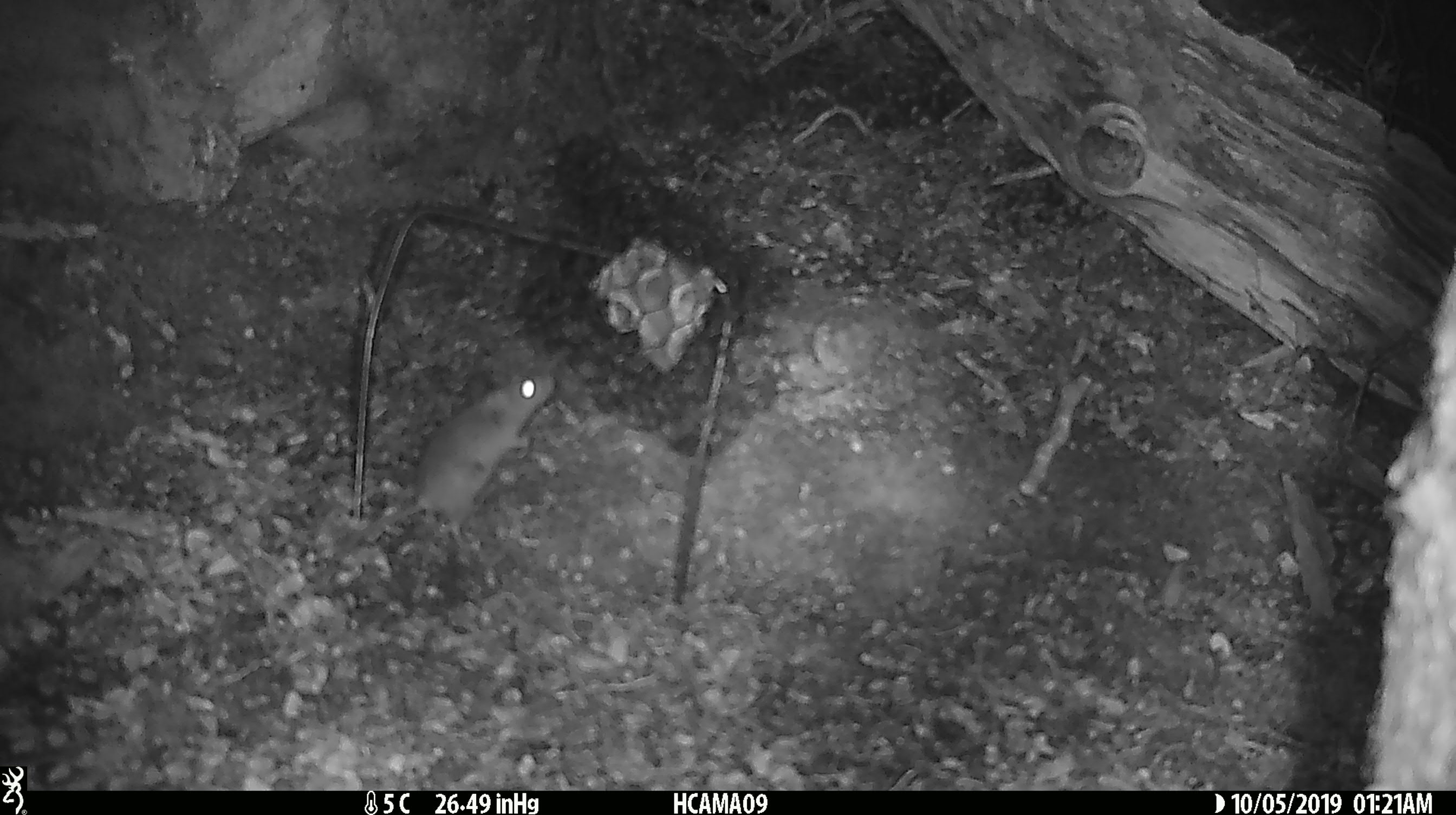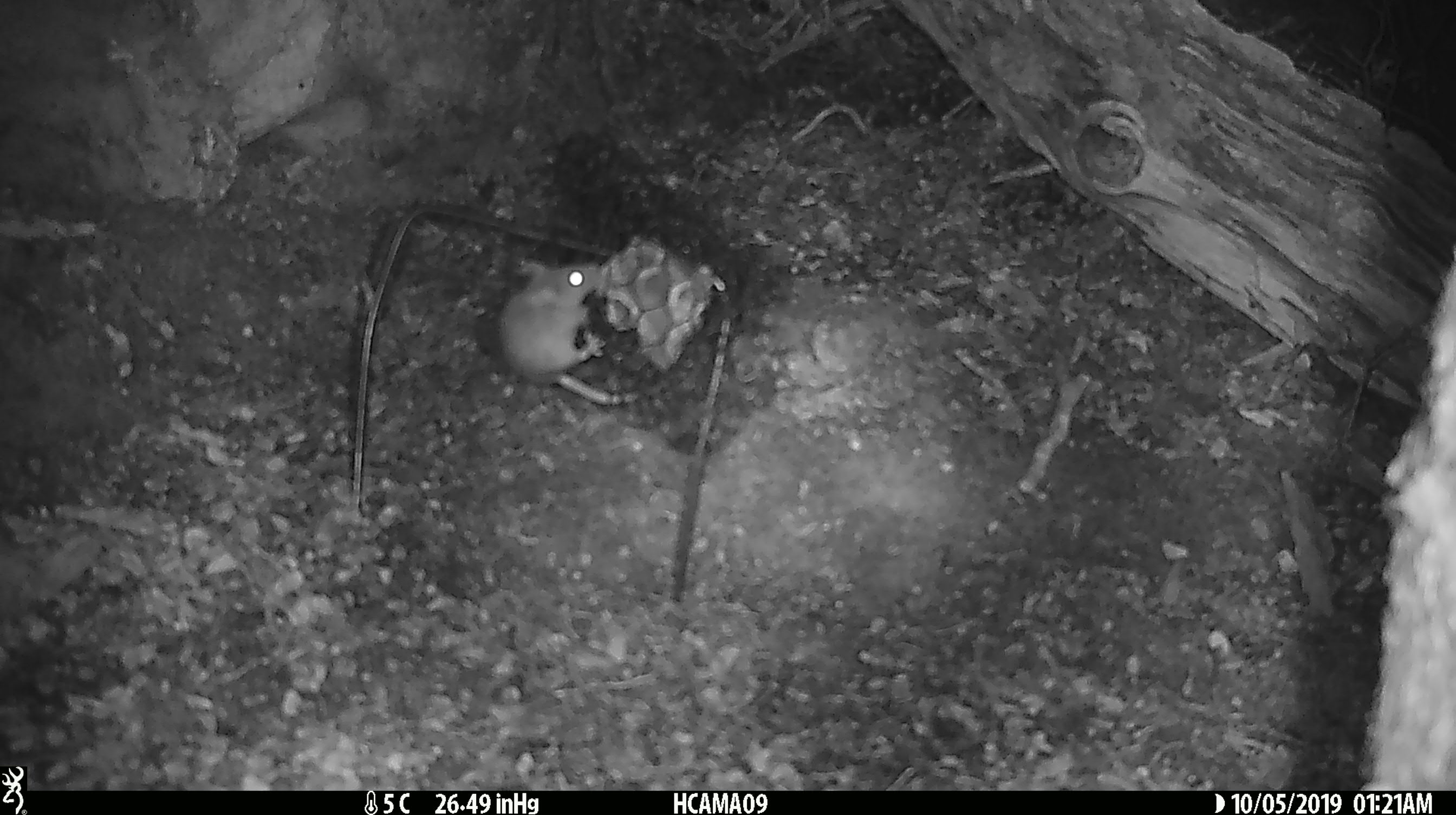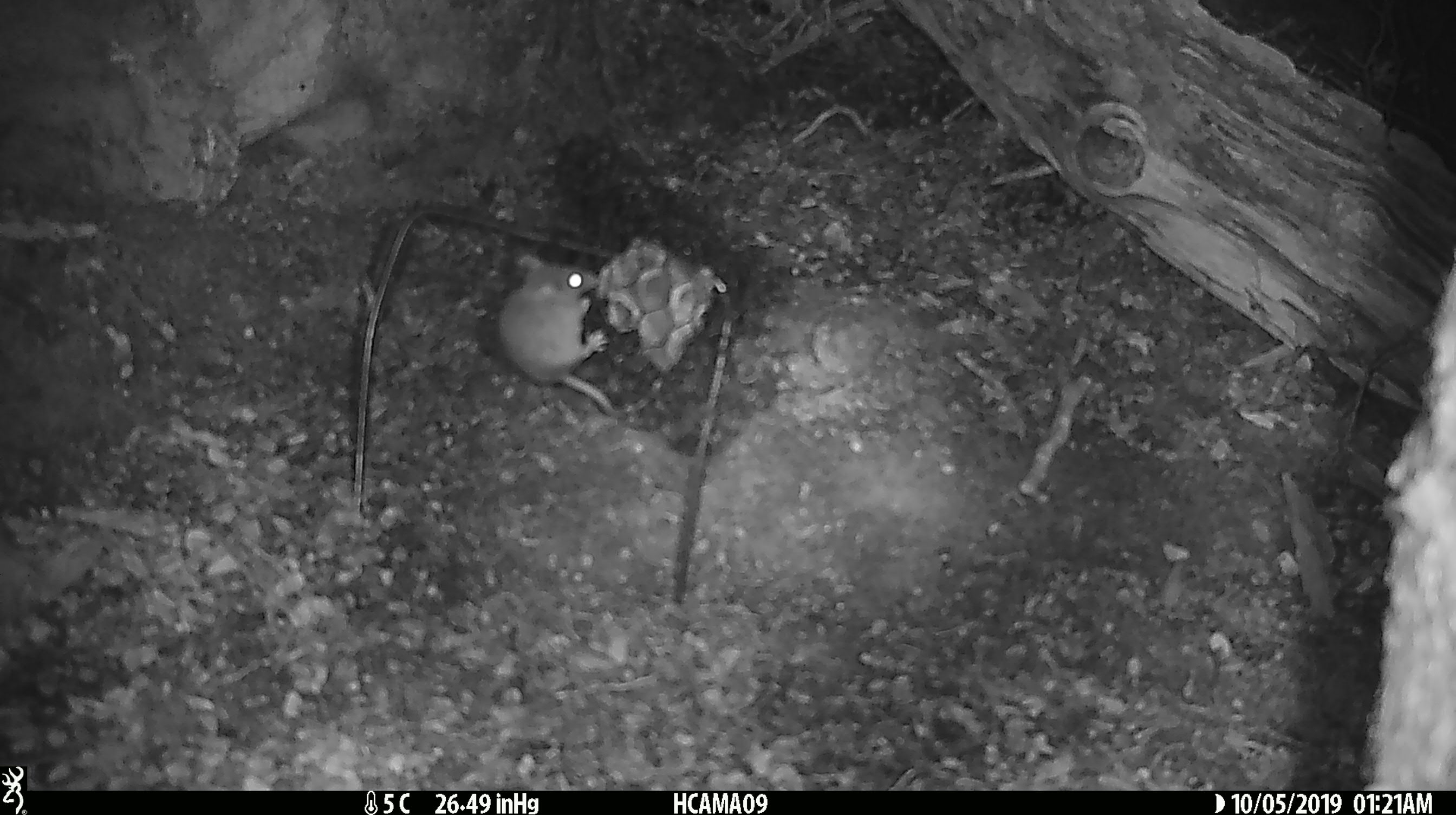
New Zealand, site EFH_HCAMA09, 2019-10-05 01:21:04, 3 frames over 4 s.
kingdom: Animalia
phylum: Chordata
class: Mammalia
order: Rodentia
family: Muridae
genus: Mus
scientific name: Mus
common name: mouse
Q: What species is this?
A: Mouse (Mus).